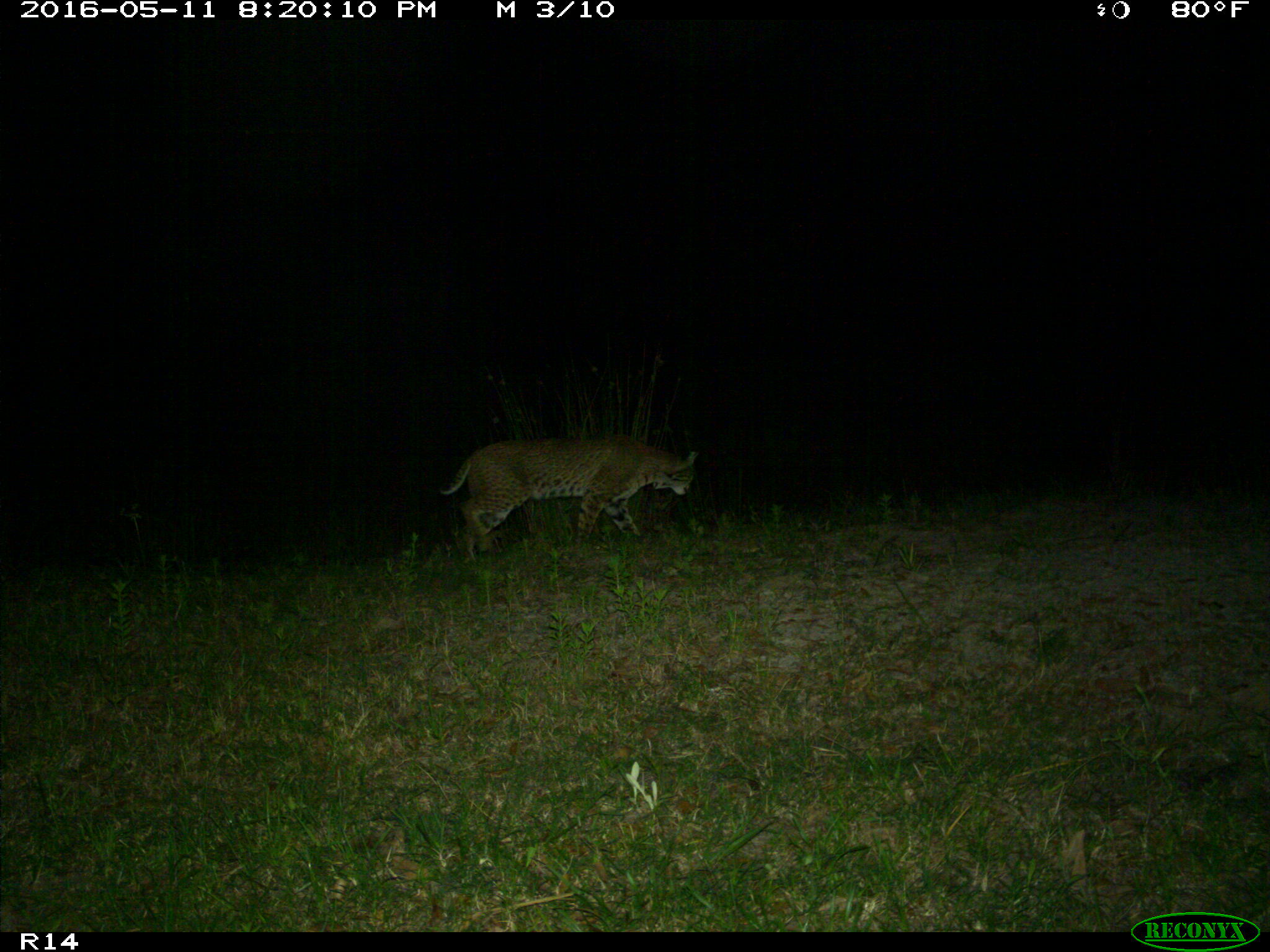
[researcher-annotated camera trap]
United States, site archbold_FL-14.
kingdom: Animalia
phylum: Chordata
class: Mammalia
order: Carnivora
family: Felidae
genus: Lynx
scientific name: Lynx rufus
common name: bobcat